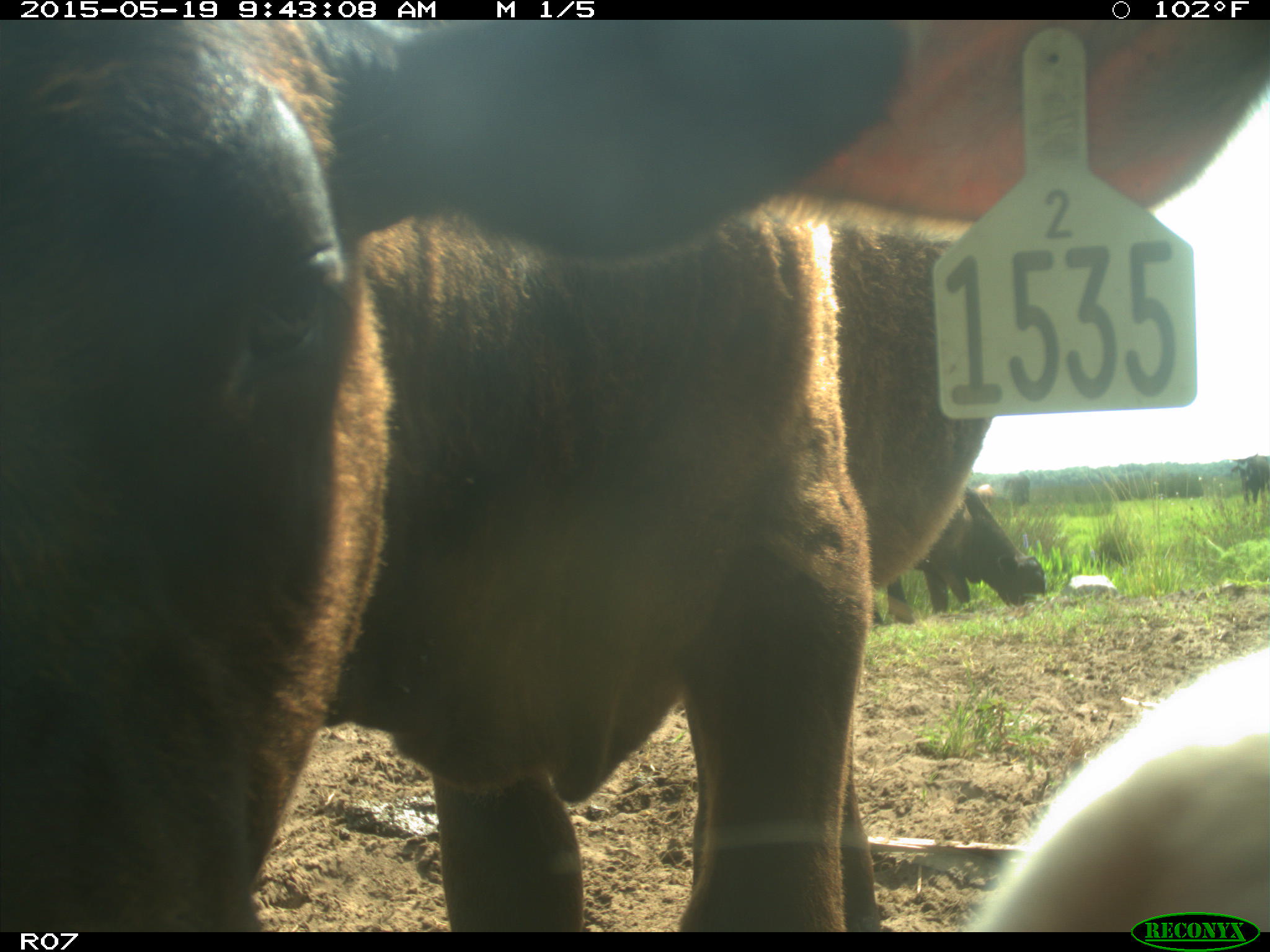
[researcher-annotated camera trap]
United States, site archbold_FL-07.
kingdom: Animalia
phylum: Chordata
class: Mammalia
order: Artiodactyla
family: Bovidae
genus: Bos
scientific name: Bos taurus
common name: domestic cow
Bos taurus (domestic cow).